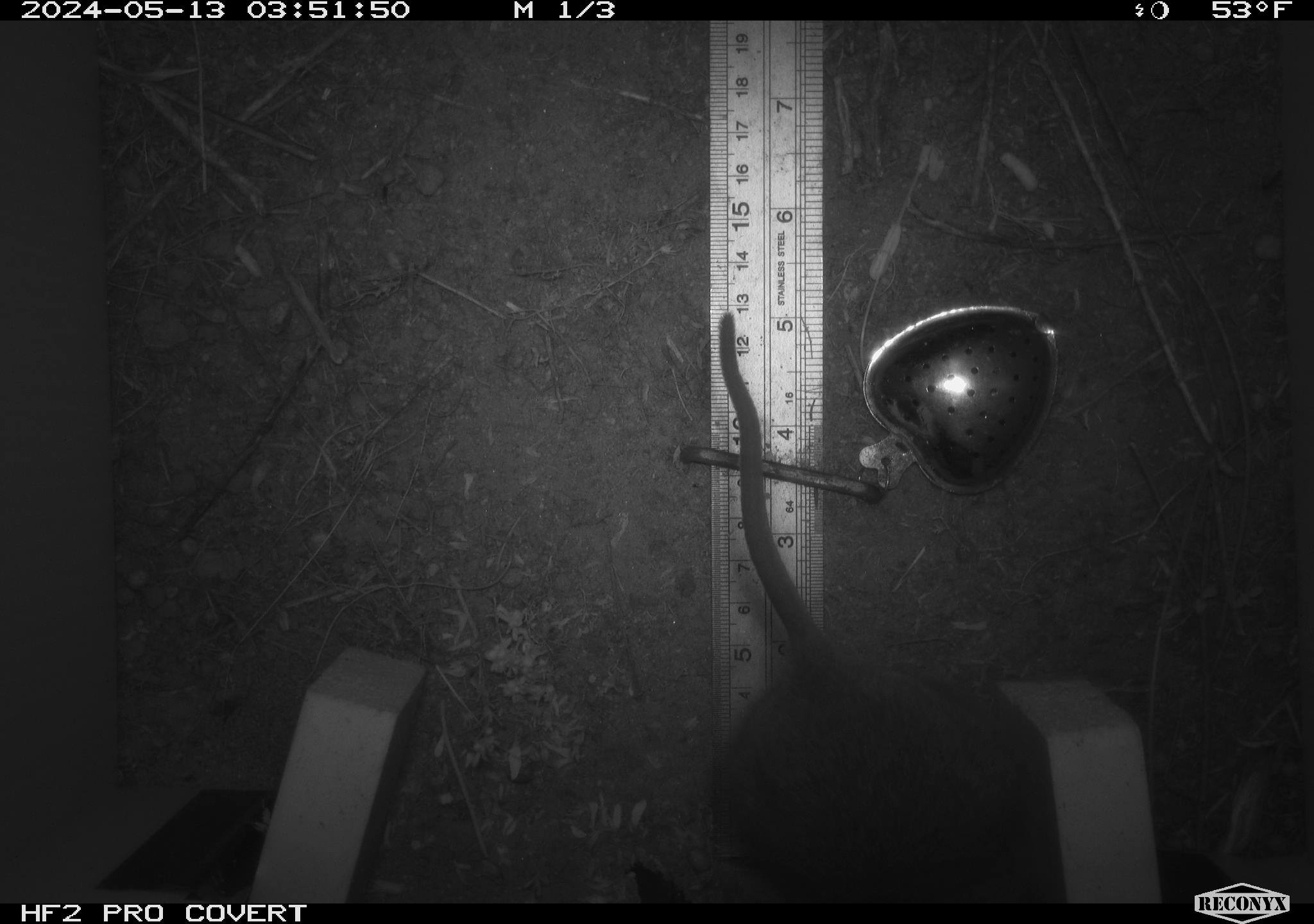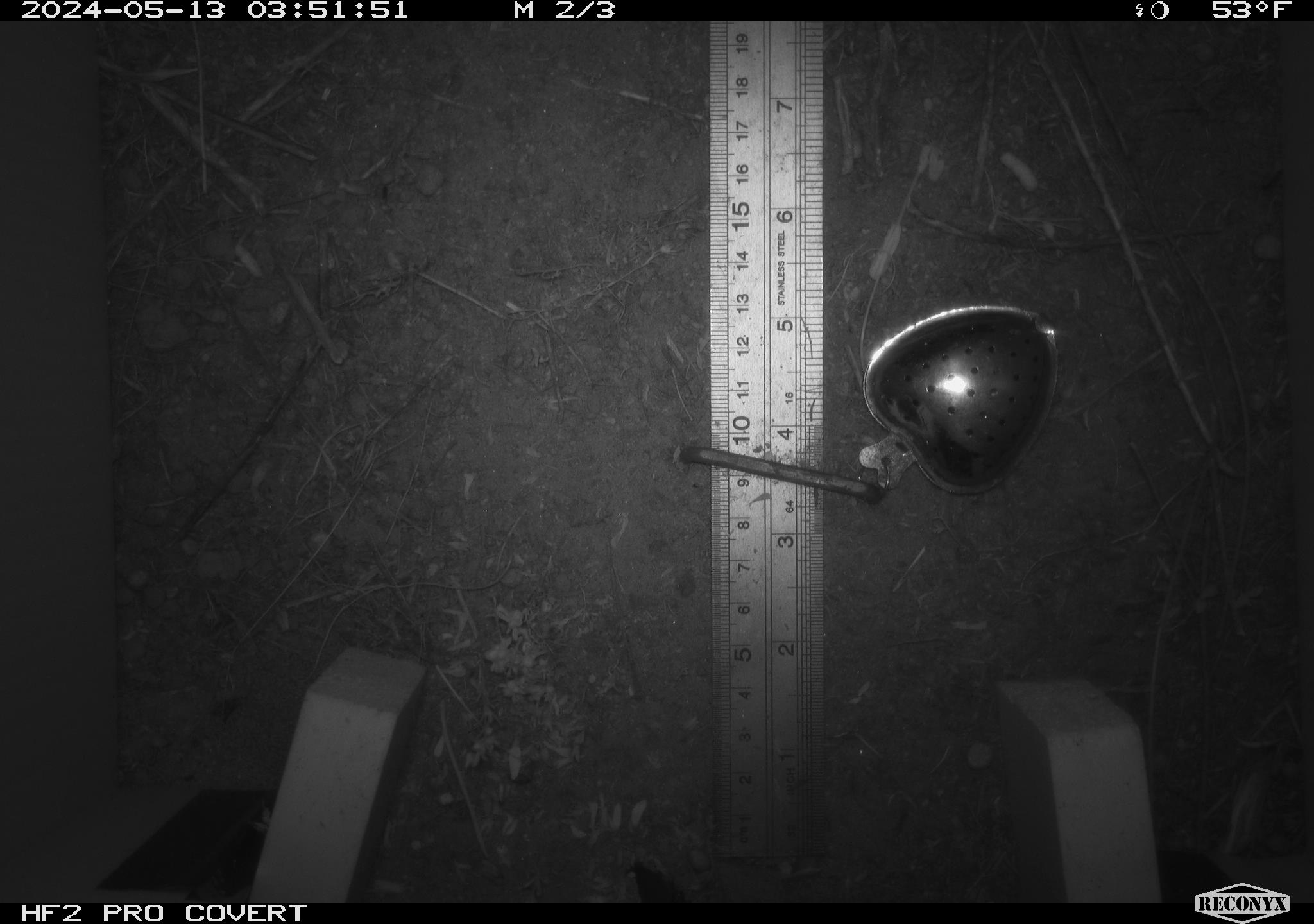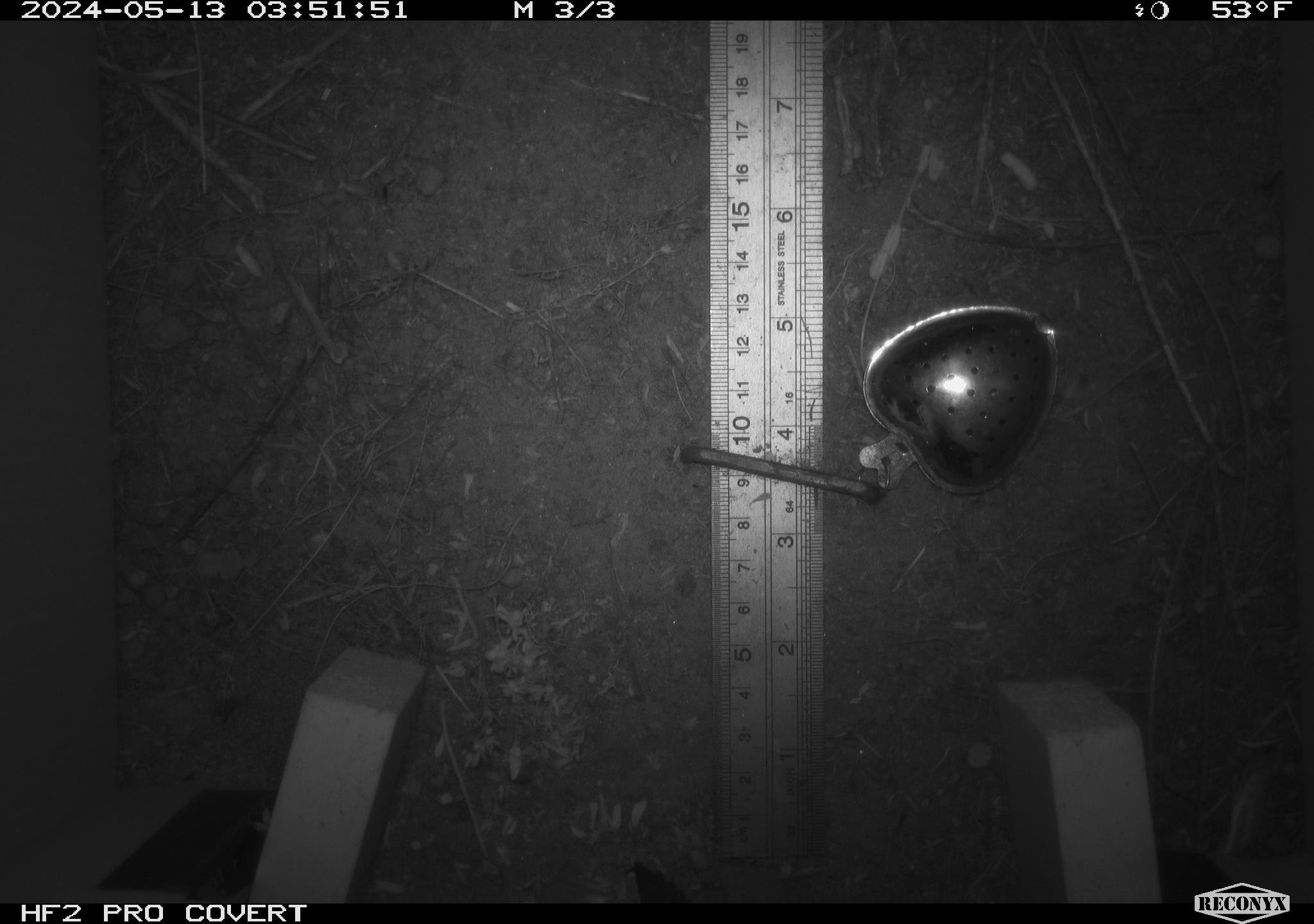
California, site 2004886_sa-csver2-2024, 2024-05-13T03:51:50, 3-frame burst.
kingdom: Animalia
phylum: Chordata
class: Mammalia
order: Rodentia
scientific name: Rodentia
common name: rodent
Rodent (Rodentia).